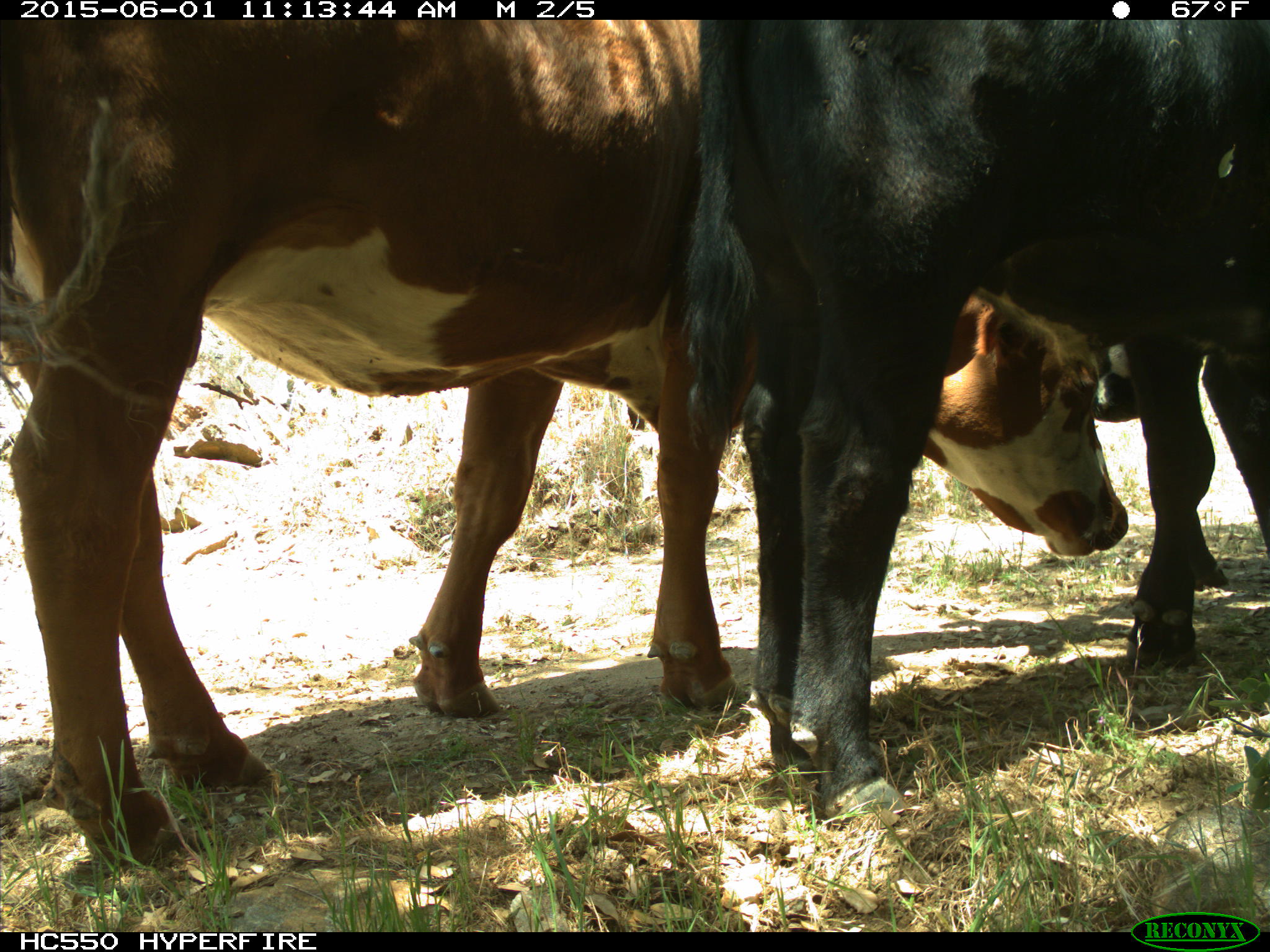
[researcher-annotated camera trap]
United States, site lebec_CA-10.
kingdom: Animalia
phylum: Chordata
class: Mammalia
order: Artiodactyla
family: Bovidae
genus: Bos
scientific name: Bos taurus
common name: domestic cow